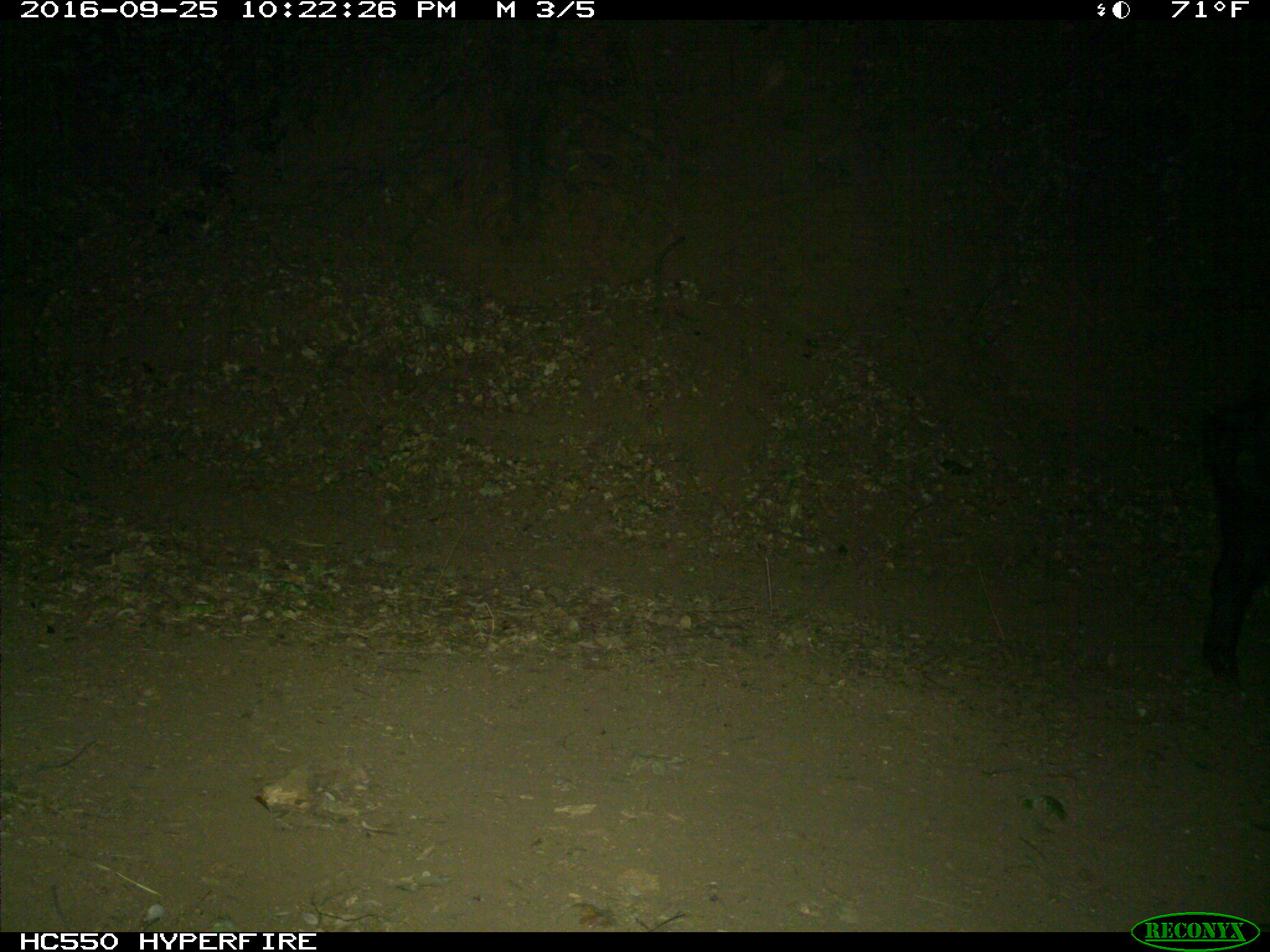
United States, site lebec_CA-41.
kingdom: Animalia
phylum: Chordata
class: Mammalia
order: Artiodactyla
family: Suidae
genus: Sus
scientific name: Sus scrofa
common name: wild boar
Sus scrofa (wild boar).